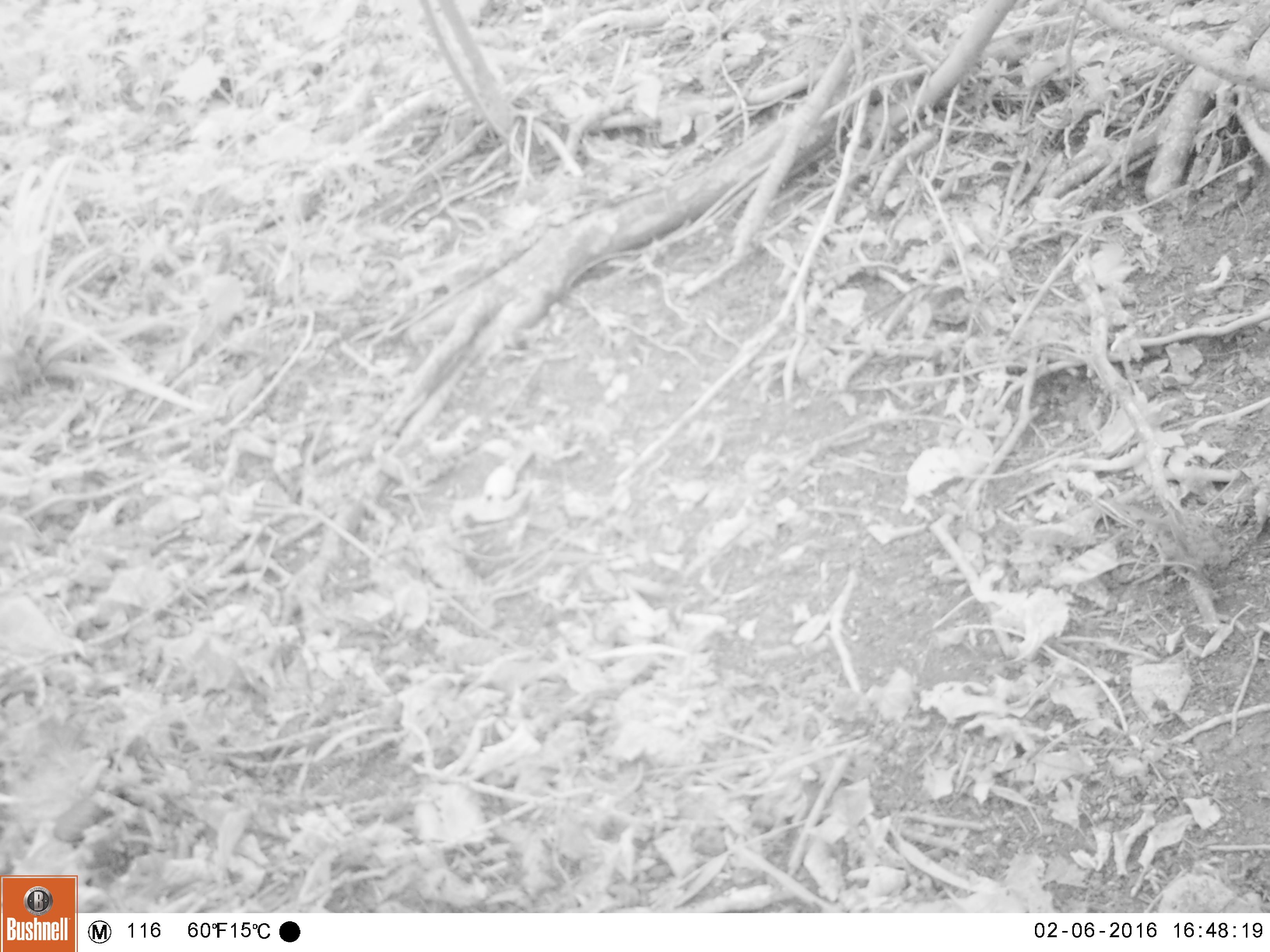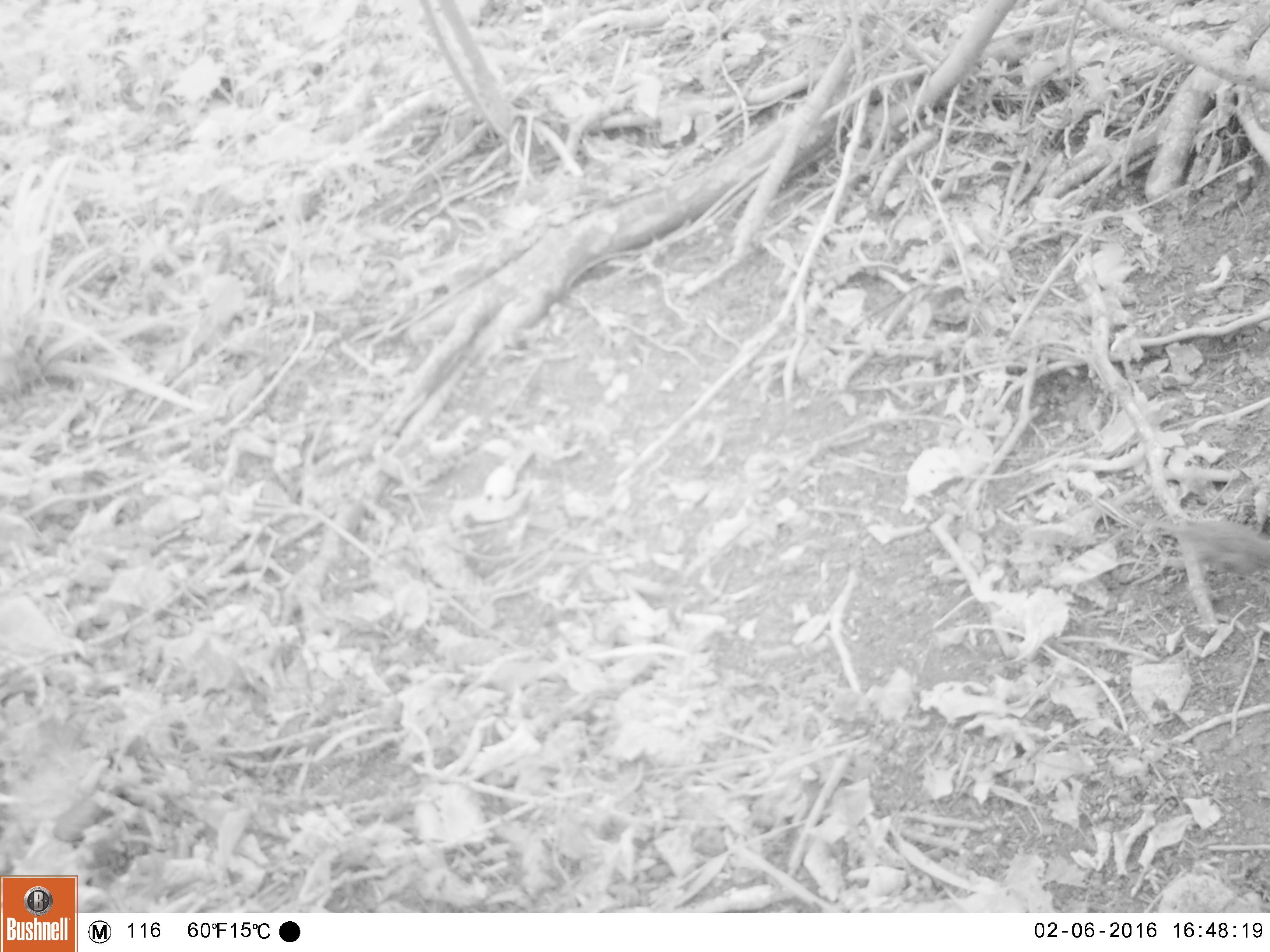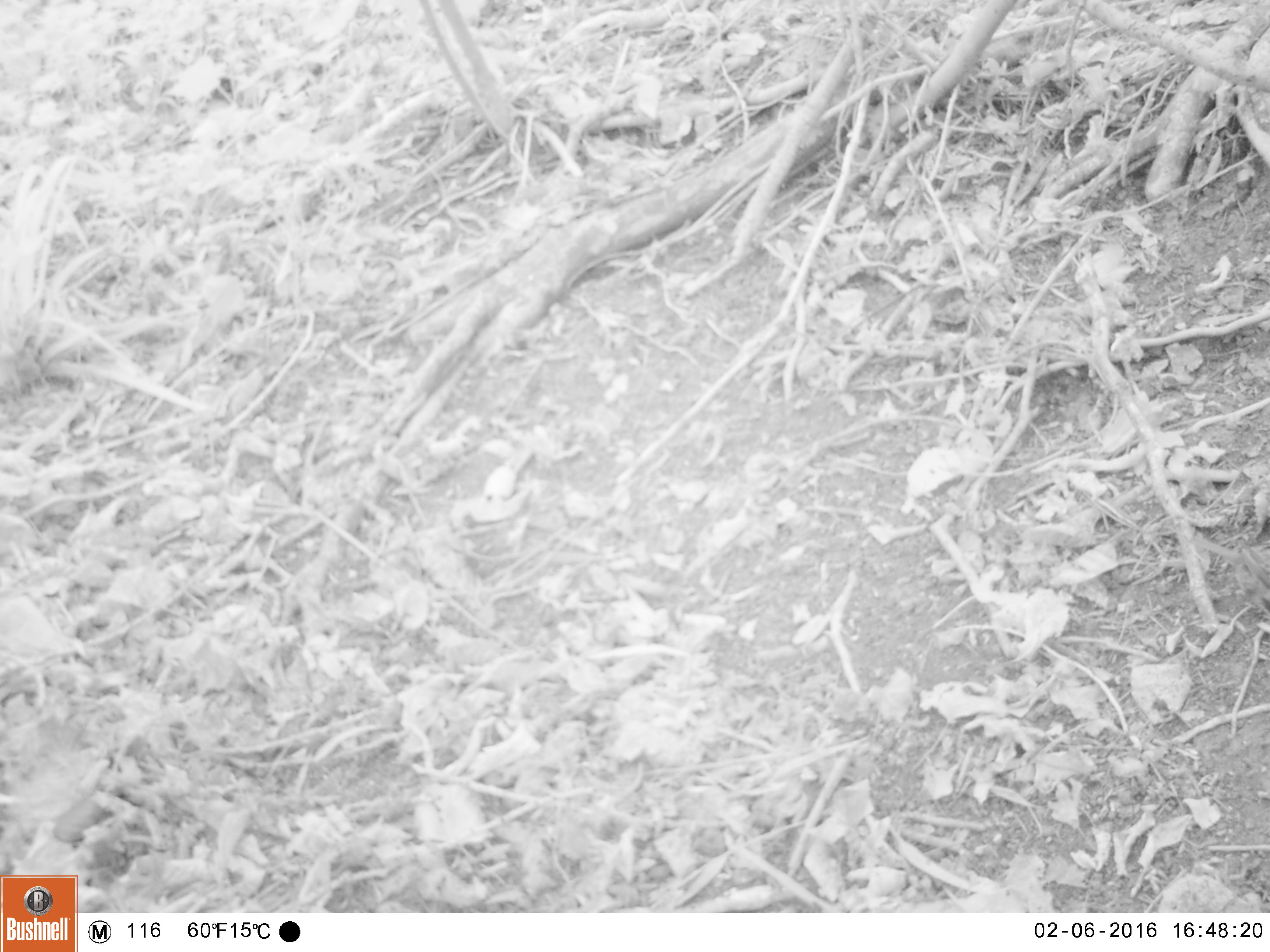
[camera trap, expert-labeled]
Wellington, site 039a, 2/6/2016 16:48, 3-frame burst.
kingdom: Animalia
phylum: Chordata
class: Aves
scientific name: Aves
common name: bird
Bird (Aves).